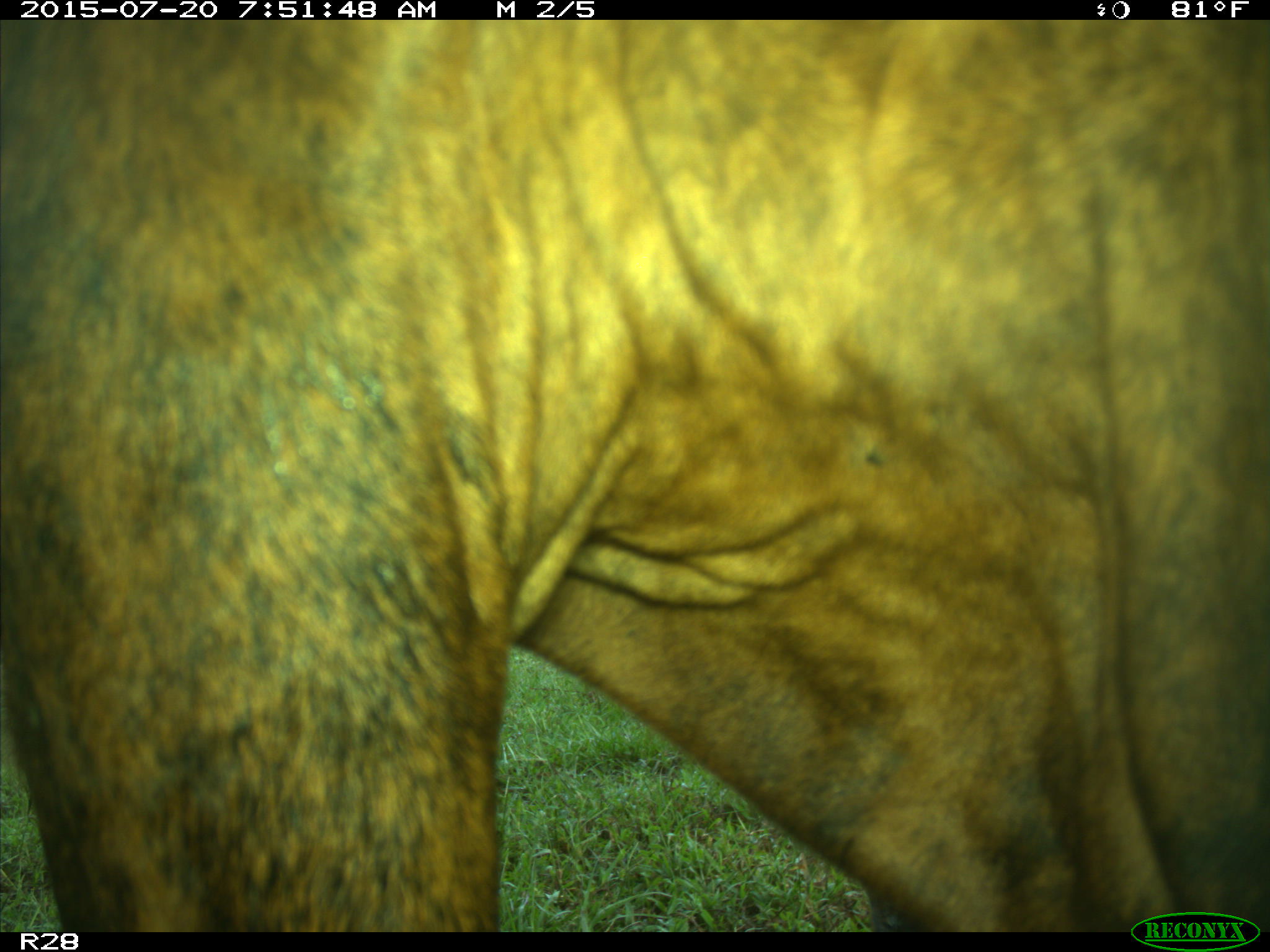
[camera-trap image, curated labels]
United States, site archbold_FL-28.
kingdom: Animalia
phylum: Chordata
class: Mammalia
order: Artiodactyla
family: Bovidae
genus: Bos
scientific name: Bos taurus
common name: domestic cow